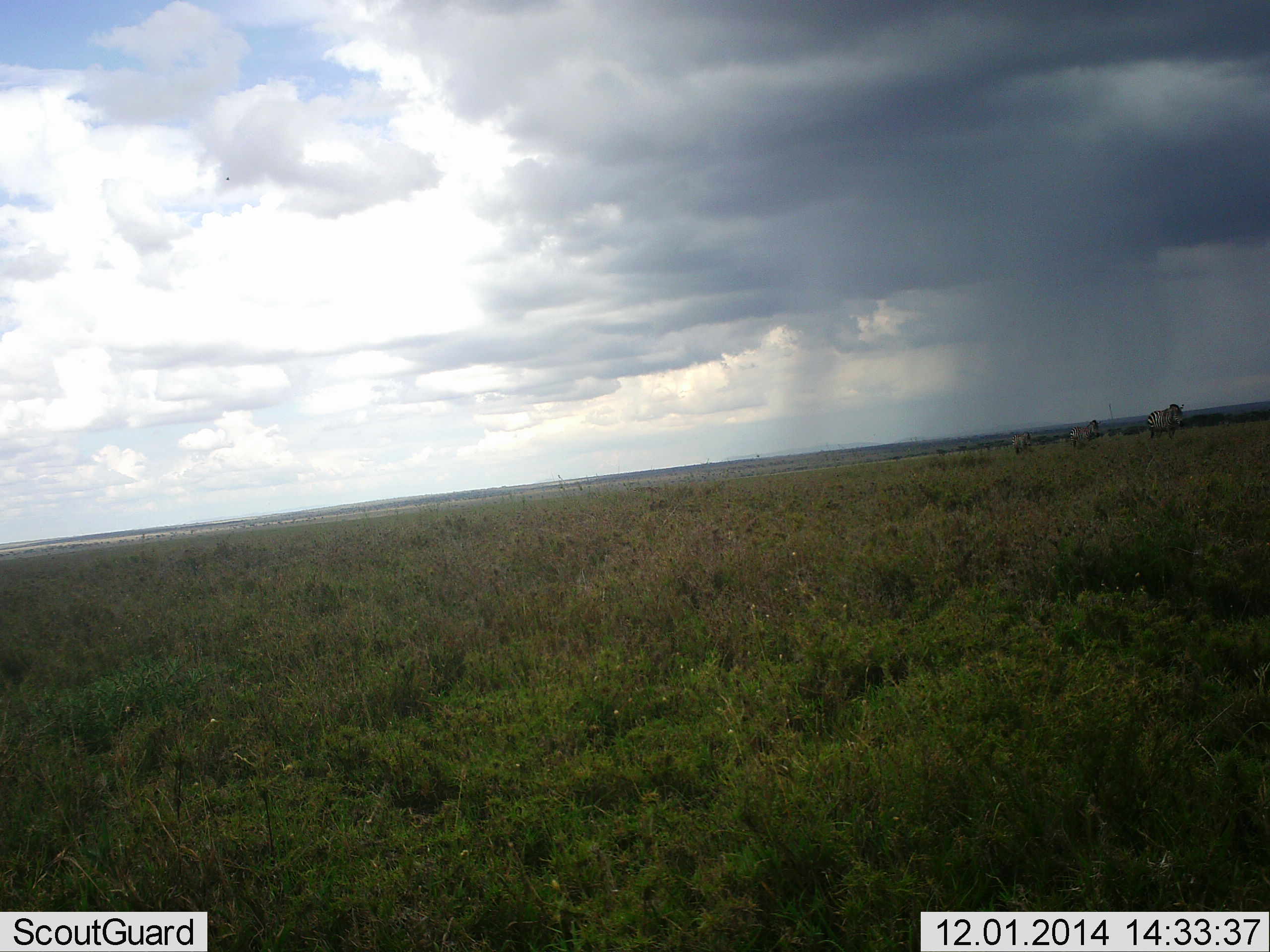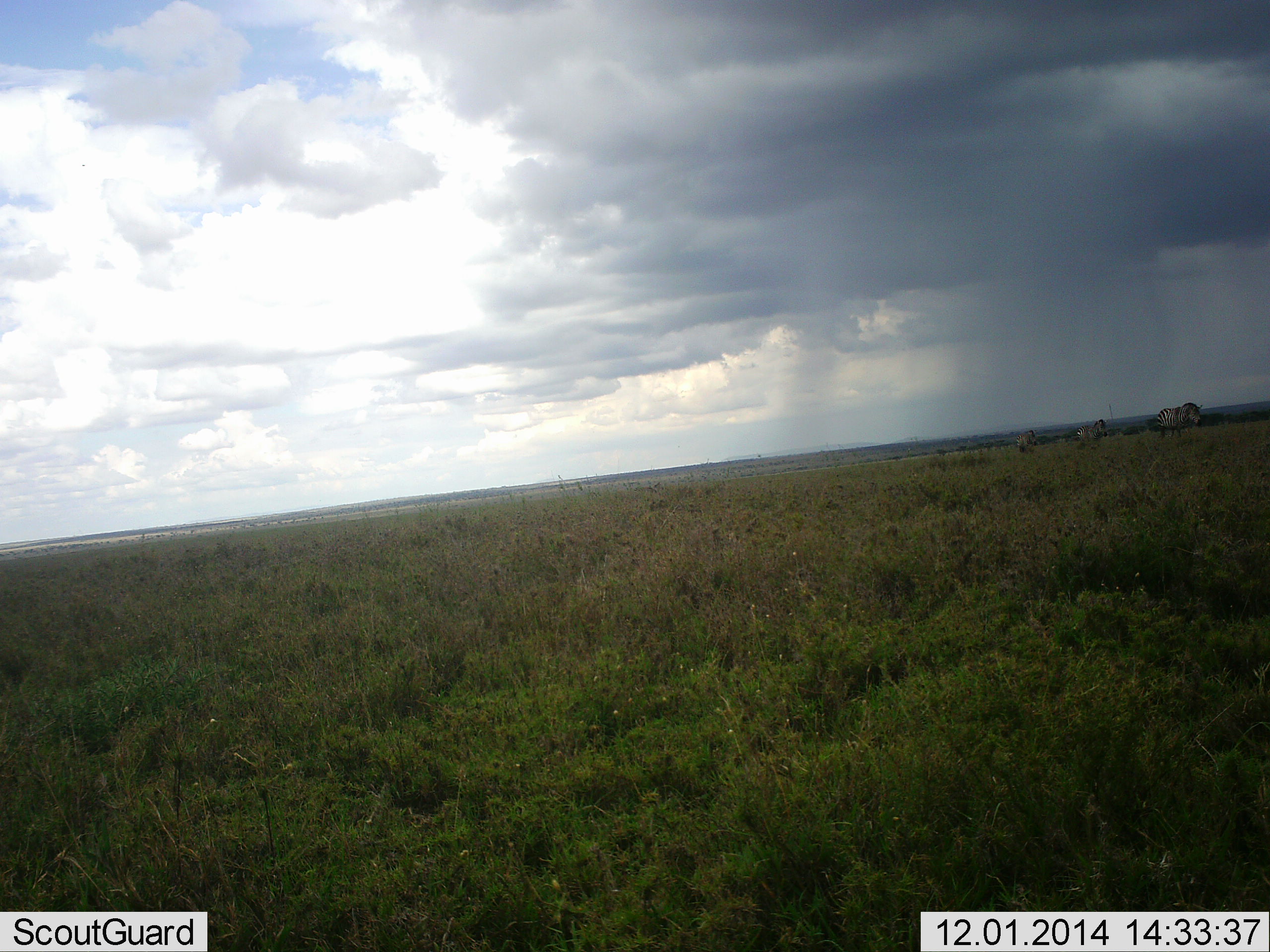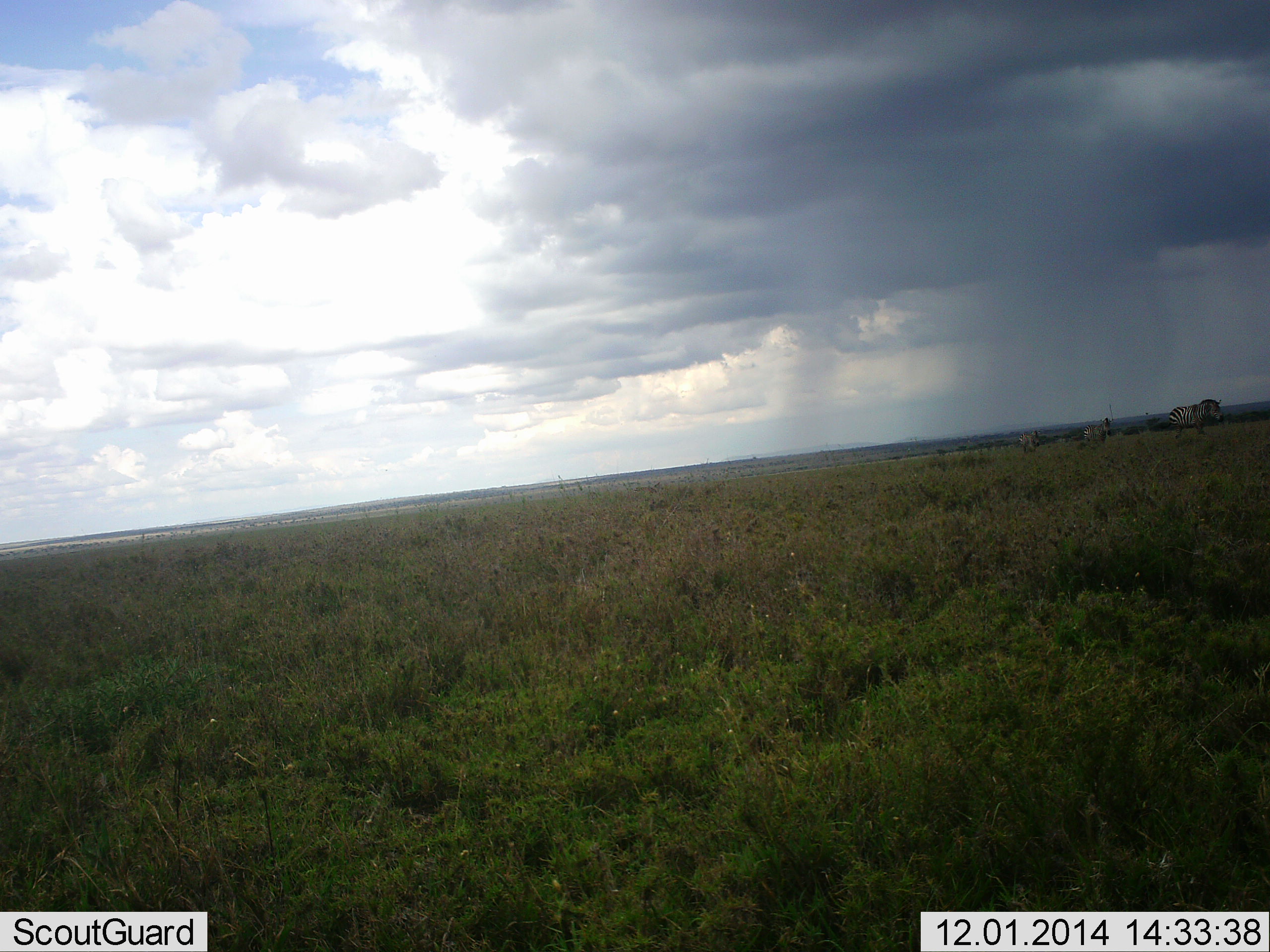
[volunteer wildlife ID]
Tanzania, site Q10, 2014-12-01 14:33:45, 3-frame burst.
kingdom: Animalia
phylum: Chordata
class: Mammalia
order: Perissodactyla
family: Equidae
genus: Equus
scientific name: Equus quagga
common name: plains zebra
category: zebra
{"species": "zebra (plains zebra) (Equus quagga)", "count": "3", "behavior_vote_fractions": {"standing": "0%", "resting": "0%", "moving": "100%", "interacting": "0%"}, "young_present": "0%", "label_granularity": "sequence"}